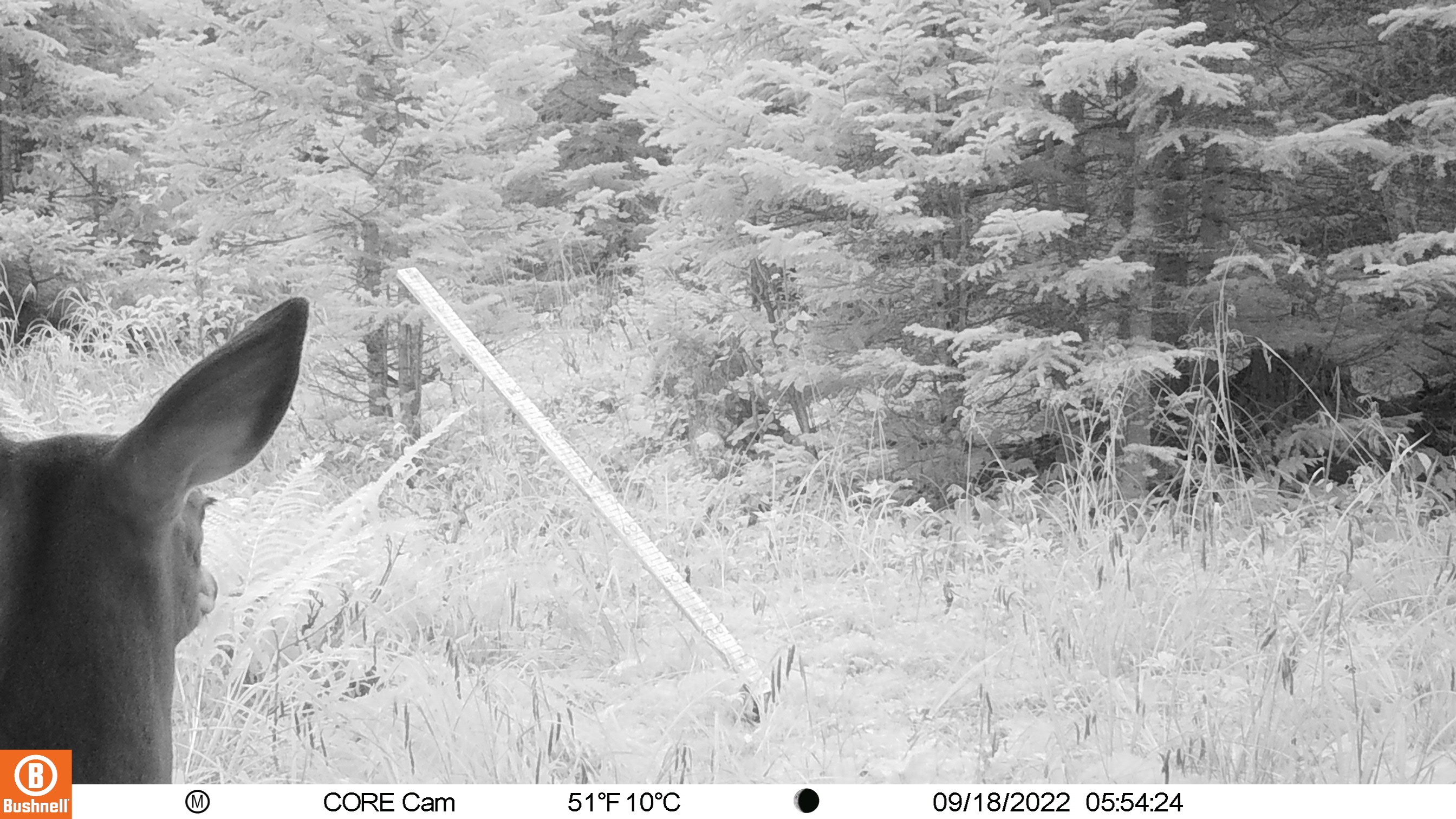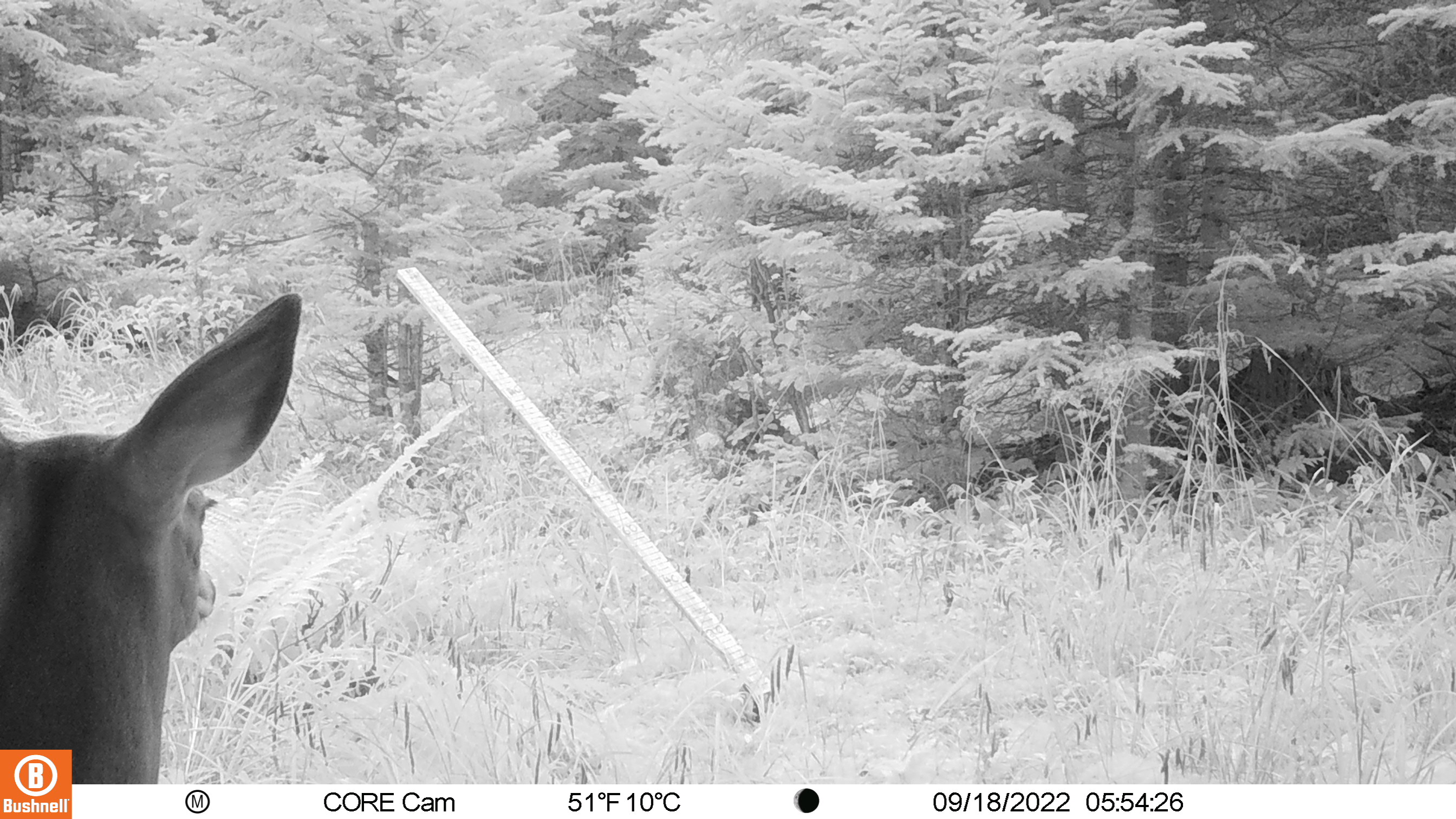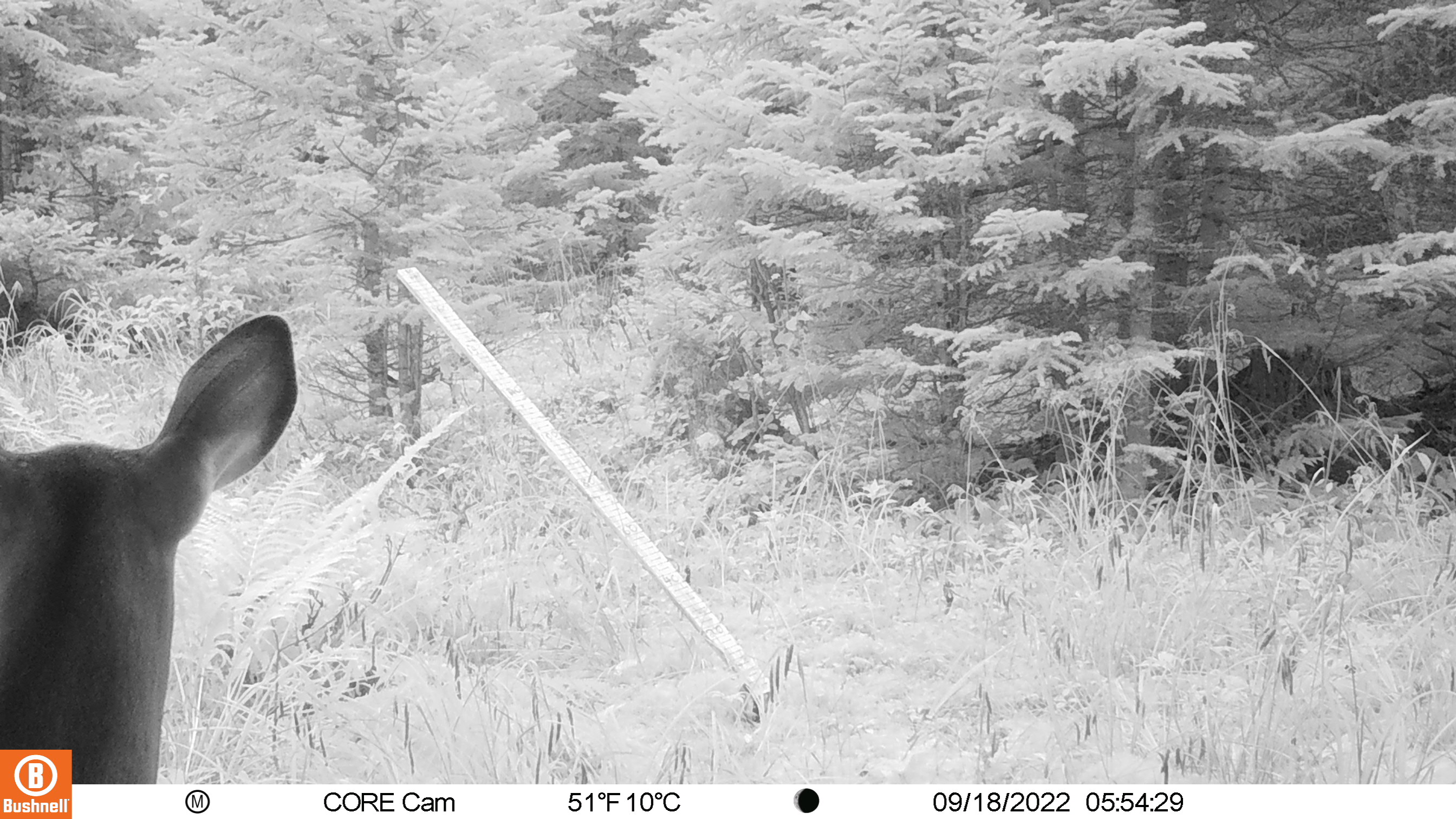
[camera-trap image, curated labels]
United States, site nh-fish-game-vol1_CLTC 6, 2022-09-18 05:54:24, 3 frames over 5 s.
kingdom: Animalia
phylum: Chordata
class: Mammalia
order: Artiodactyla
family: Cervidae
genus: Odocoileus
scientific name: Odocoileus virginianus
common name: white-tailed deer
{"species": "white-tailed deer (Odocoileus virginianus)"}